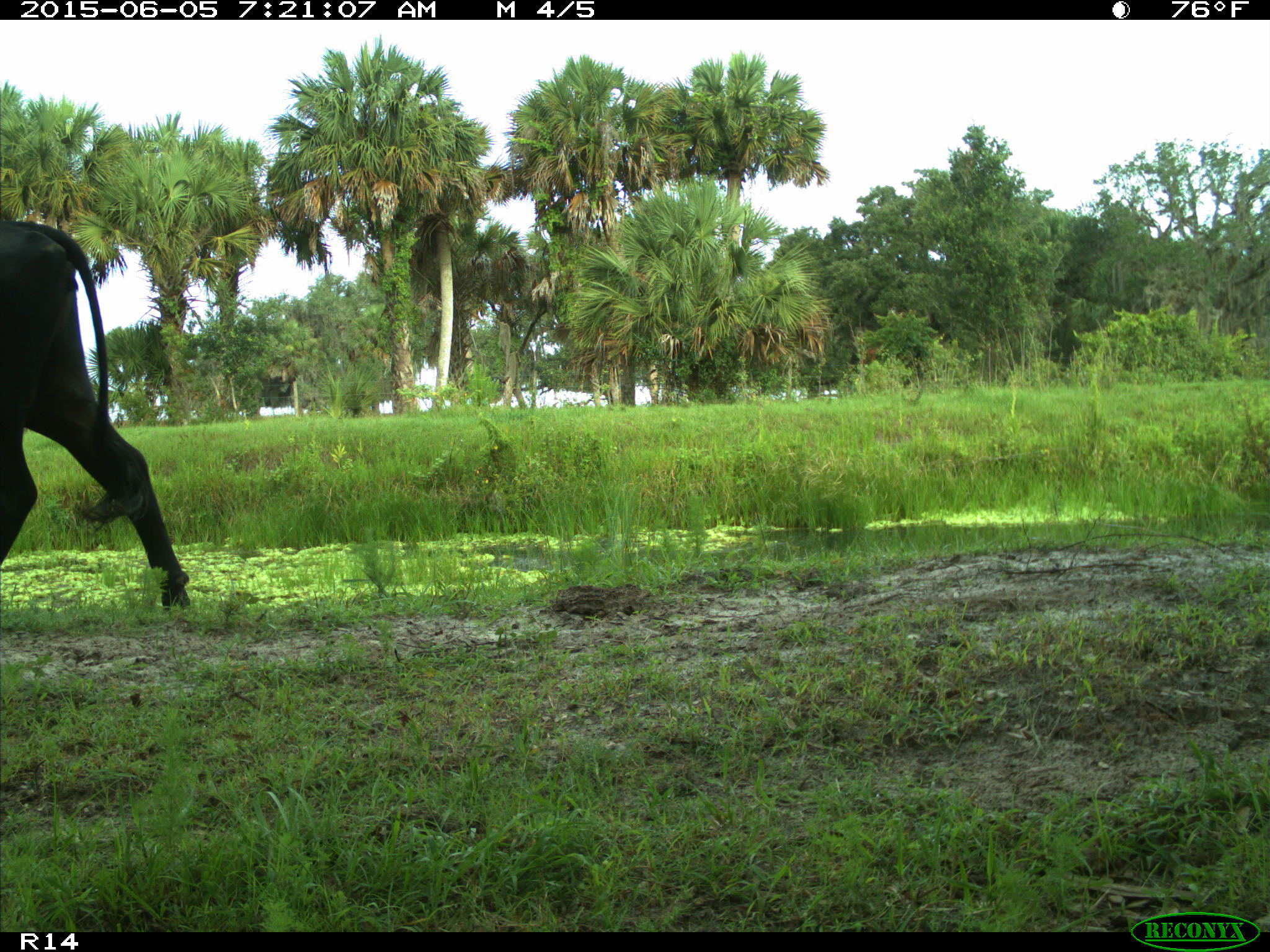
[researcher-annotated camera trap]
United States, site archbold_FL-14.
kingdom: Animalia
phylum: Chordata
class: Mammalia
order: Artiodactyla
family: Bovidae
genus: Bos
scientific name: Bos taurus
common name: domestic cow